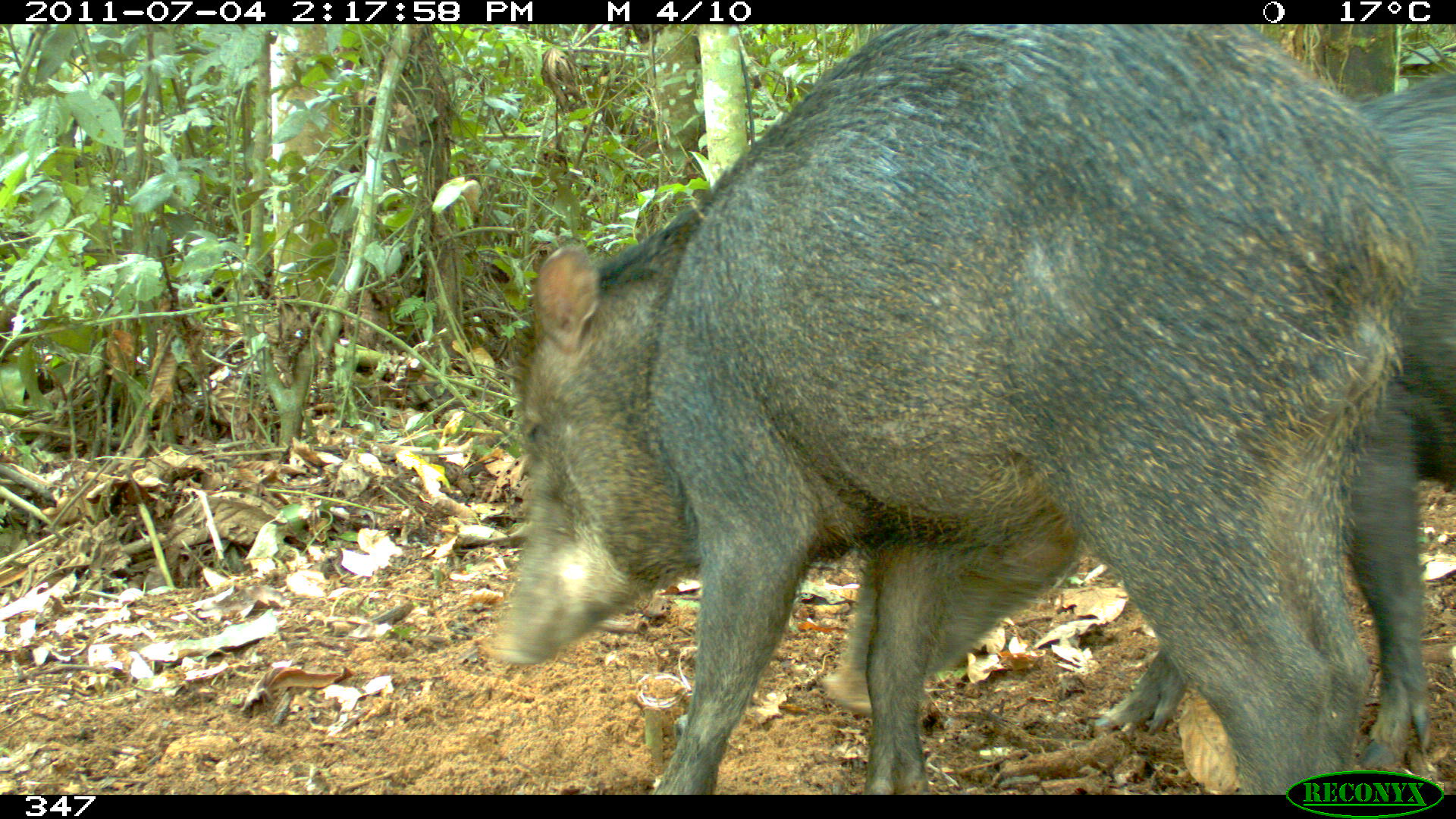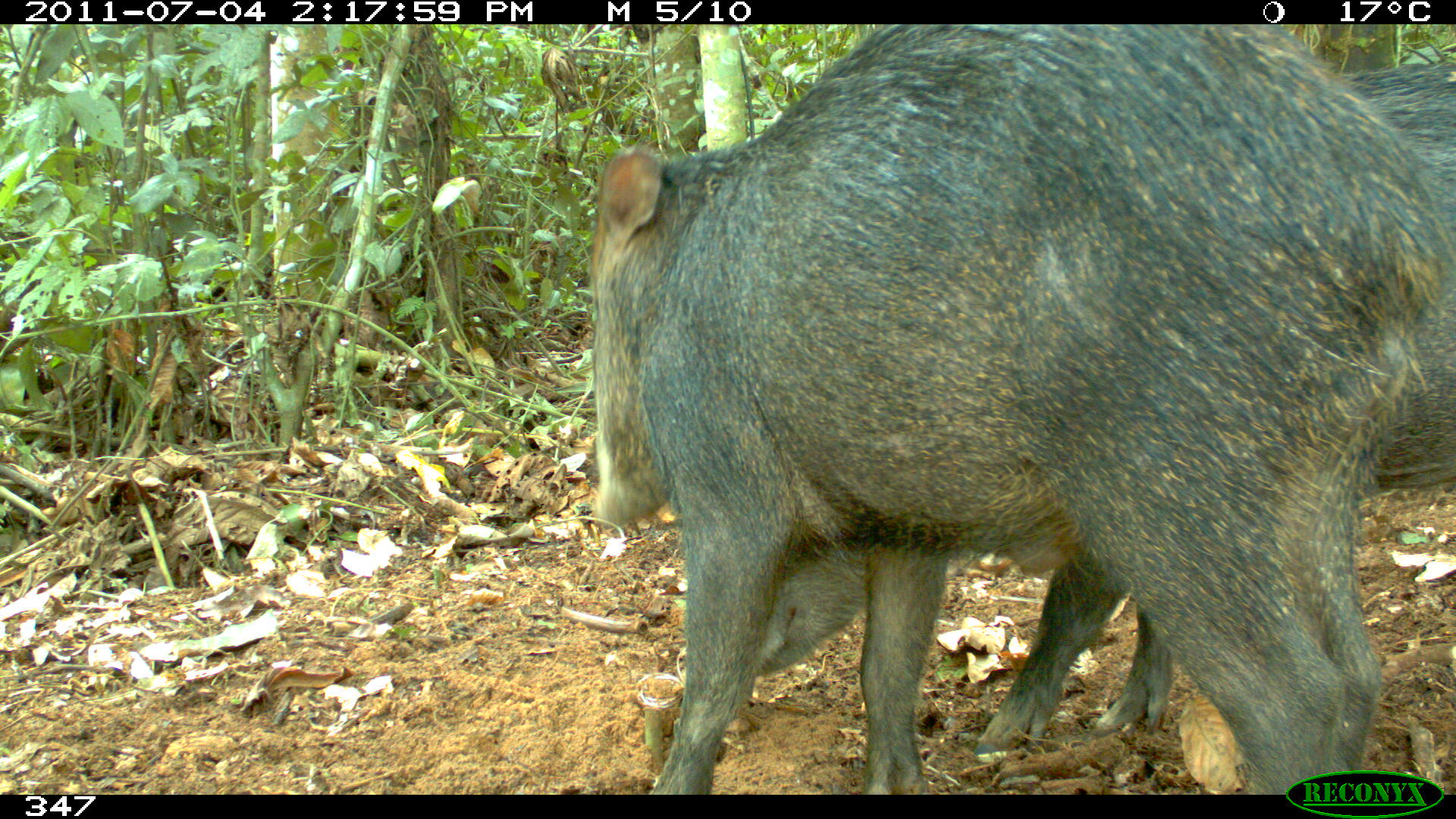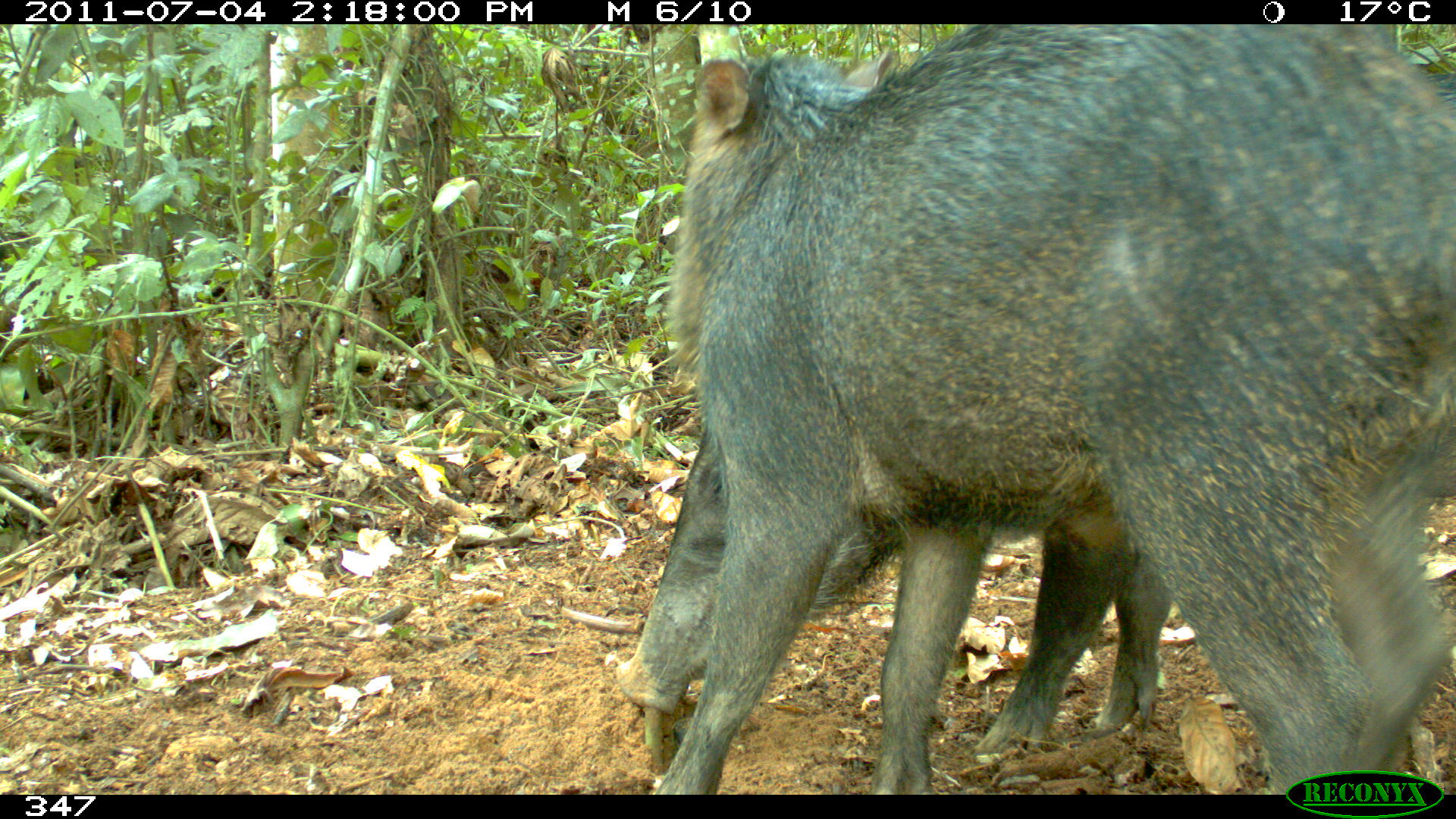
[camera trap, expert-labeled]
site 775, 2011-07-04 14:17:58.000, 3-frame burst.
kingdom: Animalia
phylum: Chordata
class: Mammalia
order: Artiodactyla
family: Tayassuidae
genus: Tayassu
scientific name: Tayassu pecari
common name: white-lipped peccary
Tayassu pecari (white-lipped peccary).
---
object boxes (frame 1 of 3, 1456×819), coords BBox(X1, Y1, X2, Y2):
tayassu pecari: BBox(486, 21, 1432, 793); BBox(818, 65, 1456, 768)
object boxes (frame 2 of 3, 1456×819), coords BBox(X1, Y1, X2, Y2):
tayassu pecari: BBox(586, 24, 1453, 791); BBox(745, 56, 1456, 753)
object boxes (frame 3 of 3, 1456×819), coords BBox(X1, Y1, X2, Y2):
tayassu pecari: BBox(657, 23, 1456, 787); BBox(609, 68, 1456, 757)